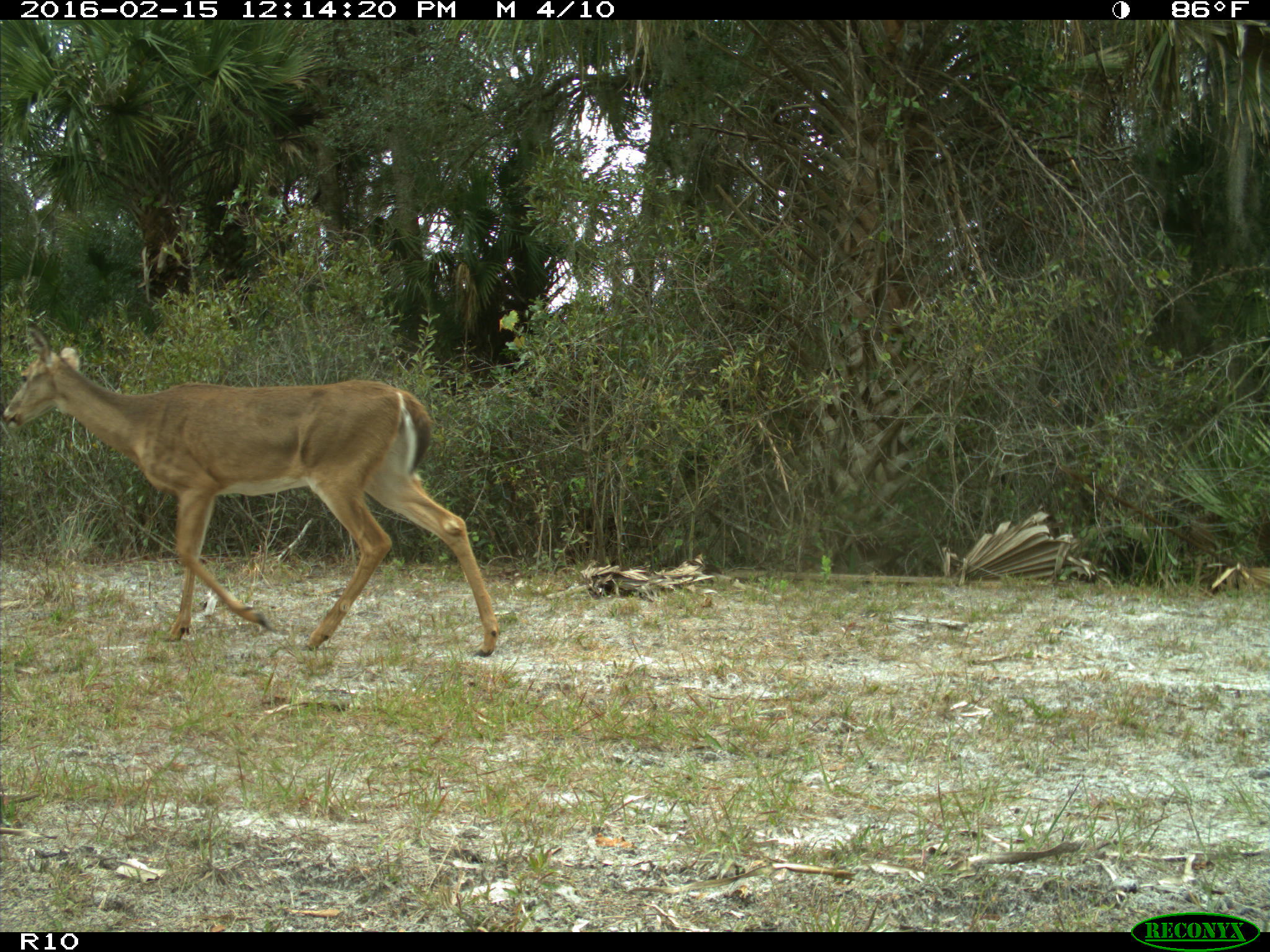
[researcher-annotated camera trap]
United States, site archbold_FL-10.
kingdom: Animalia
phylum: Chordata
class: Mammalia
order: Artiodactyla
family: Cervidae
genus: Odocoileus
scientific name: Odocoileus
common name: deer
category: unidentified deer